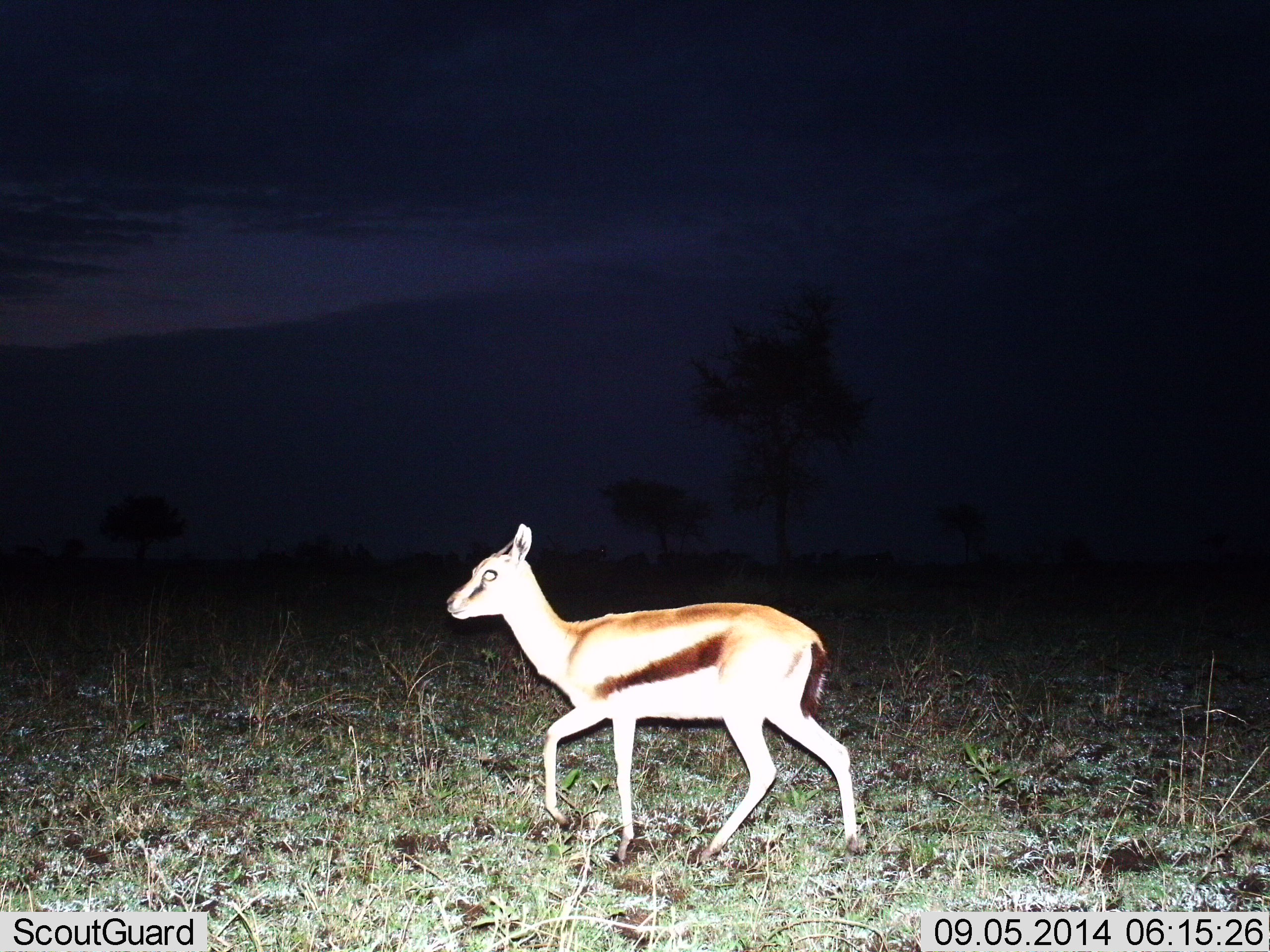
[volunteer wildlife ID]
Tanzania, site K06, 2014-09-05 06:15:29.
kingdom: Animalia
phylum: Chordata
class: Mammalia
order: Artiodactyla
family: Bovidae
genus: Eudorcas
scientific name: Eudorcas thomsonii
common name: thomson's gazelle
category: gazellethomsons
Gazellethomsons (thomson's gazelle) (Eudorcas thomsonii), count 1. Behavior (volunteer vote fractions): standing 0%, resting 0%, moving 100%, interacting 0%. Young present (vote fraction): 10%. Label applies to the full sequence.